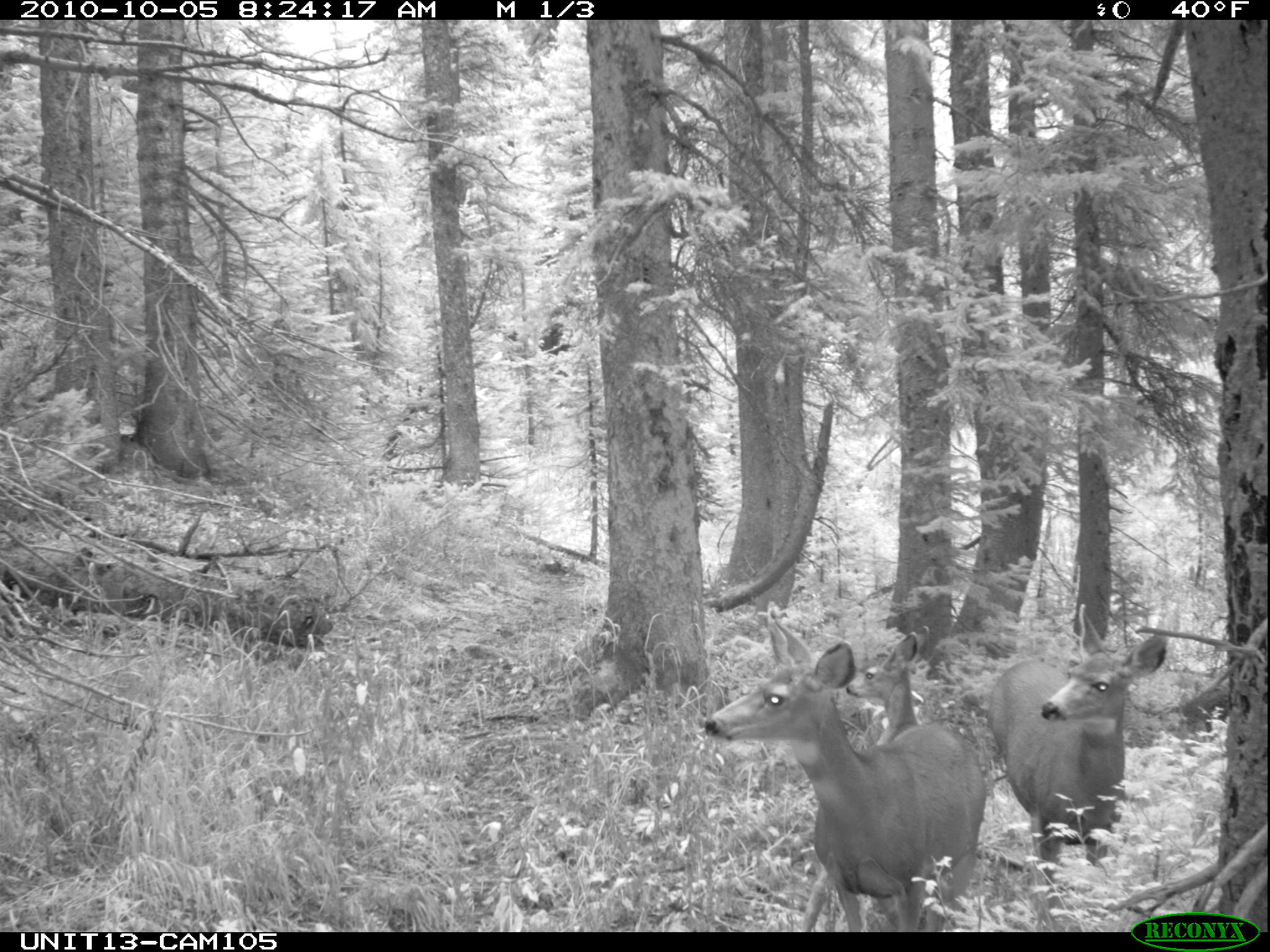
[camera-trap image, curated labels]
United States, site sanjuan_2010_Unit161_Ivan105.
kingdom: Animalia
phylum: Chordata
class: Mammalia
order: Artiodactyla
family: Cervidae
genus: Odocoileus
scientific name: Odocoileus hemionus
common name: mule deer